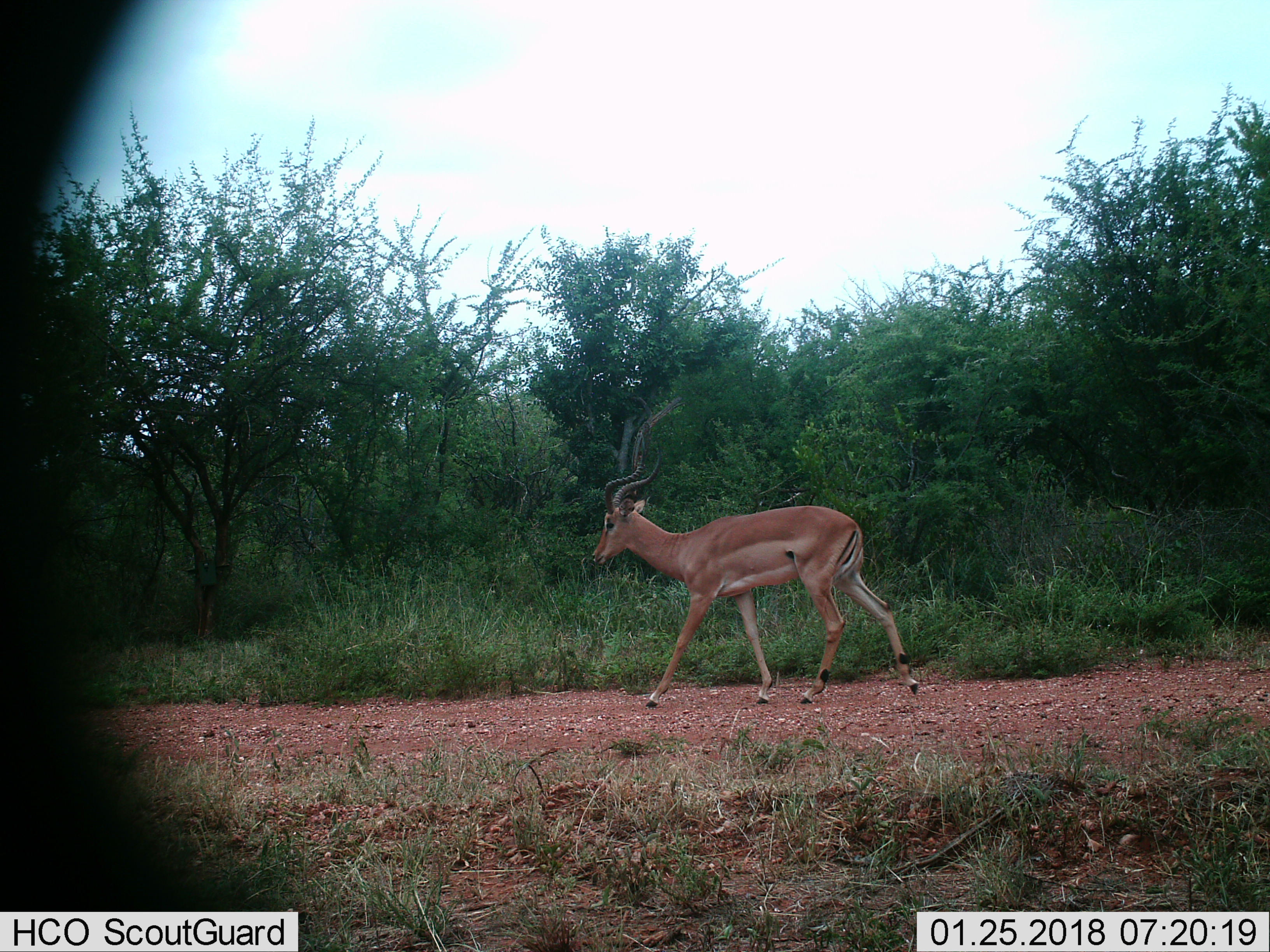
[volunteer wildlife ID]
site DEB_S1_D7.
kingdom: Animalia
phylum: Chordata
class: Mammalia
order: Artiodactyla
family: Bovidae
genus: Aepyceros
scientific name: Aepyceros melampus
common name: impala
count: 1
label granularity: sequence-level